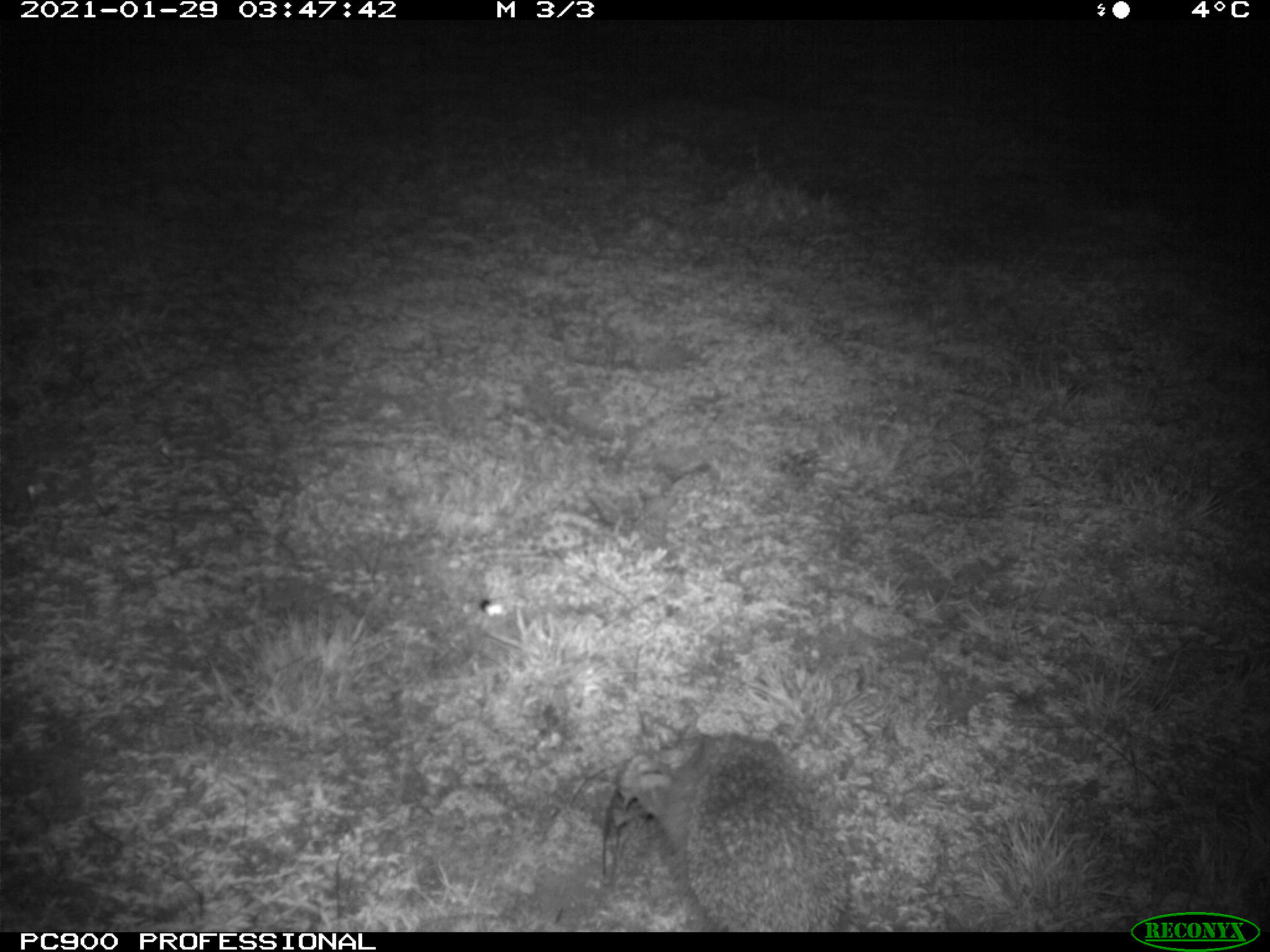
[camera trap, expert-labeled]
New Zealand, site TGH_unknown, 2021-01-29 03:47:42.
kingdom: Animalia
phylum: Chordata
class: Mammalia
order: Eulipotyphla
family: Erinaceidae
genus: Erinaceus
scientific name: Erinaceus europaeus europaeus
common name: european hedgehog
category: hedgehog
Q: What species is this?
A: Hedgehog (european hedgehog) (Erinaceus europaeus europaeus).